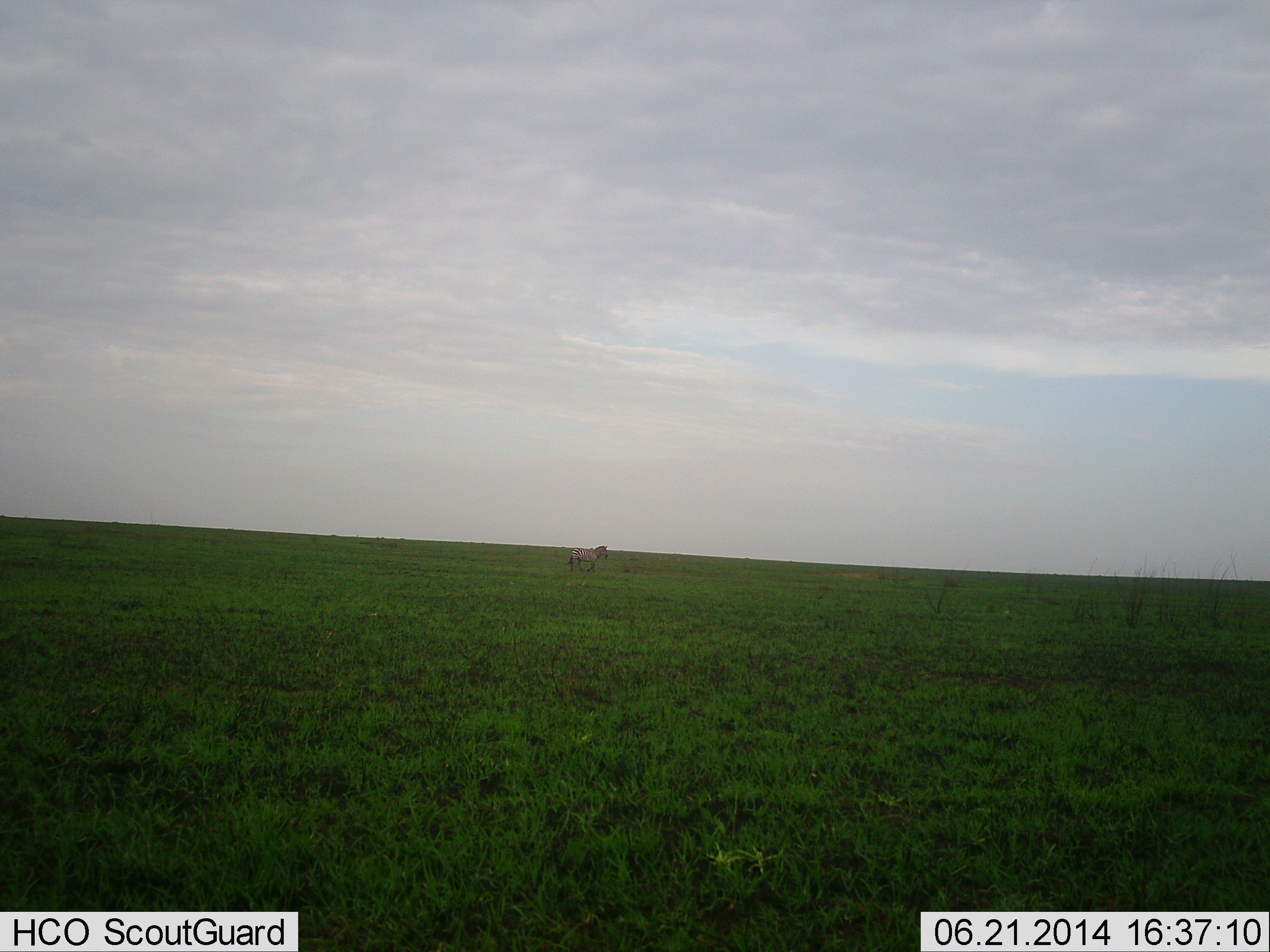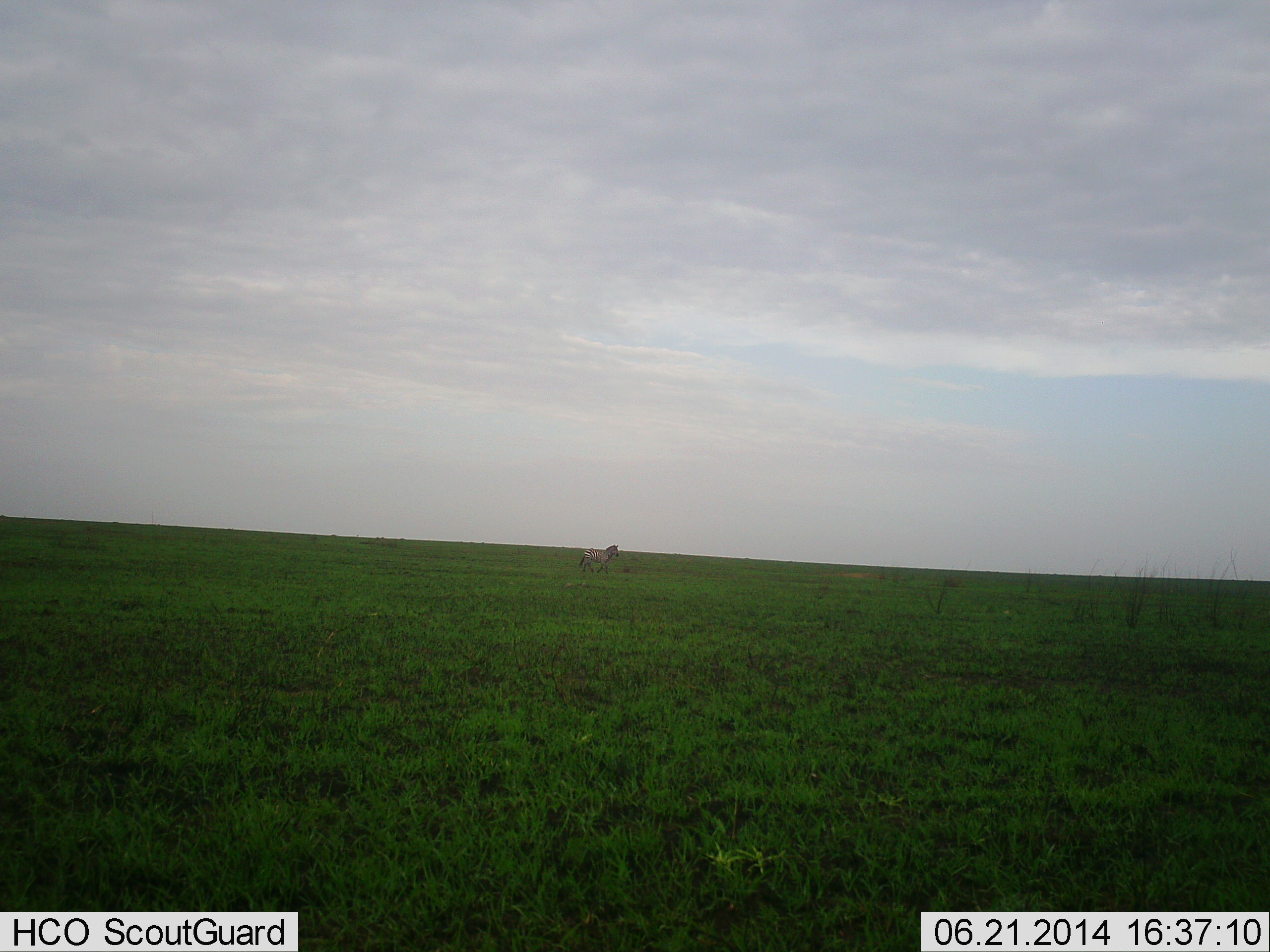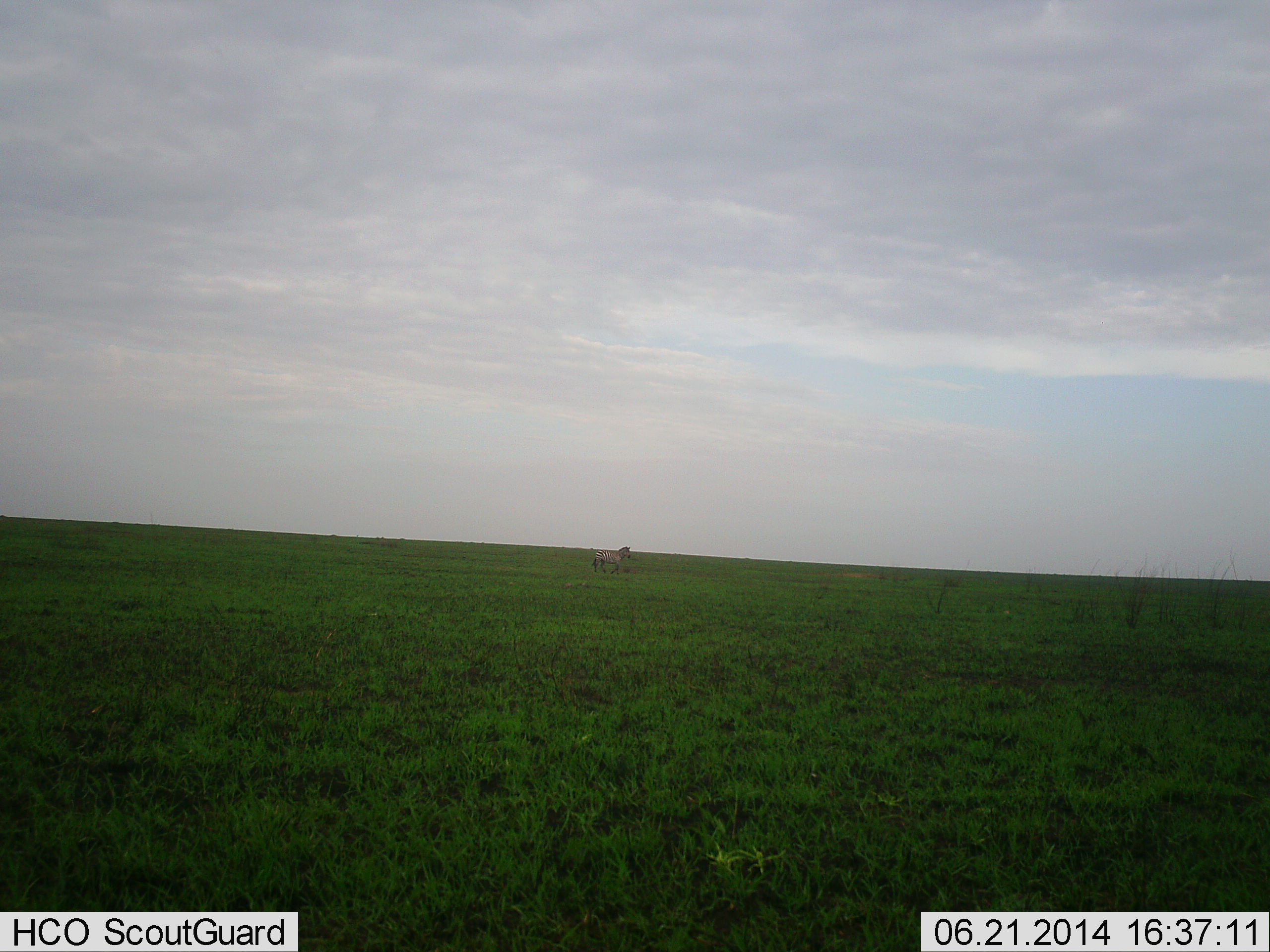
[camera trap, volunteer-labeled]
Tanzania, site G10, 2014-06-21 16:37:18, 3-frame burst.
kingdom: Animalia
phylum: Chordata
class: Mammalia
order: Perissodactyla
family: Equidae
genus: Equus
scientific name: Equus quagga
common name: plains zebra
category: zebra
Zebra (plains zebra) (Equus quagga), count 1. Behavior (volunteer vote fractions): standing 0%, resting 0%, moving 90%, interacting 10%. Young present (vote fraction): 0%. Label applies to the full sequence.